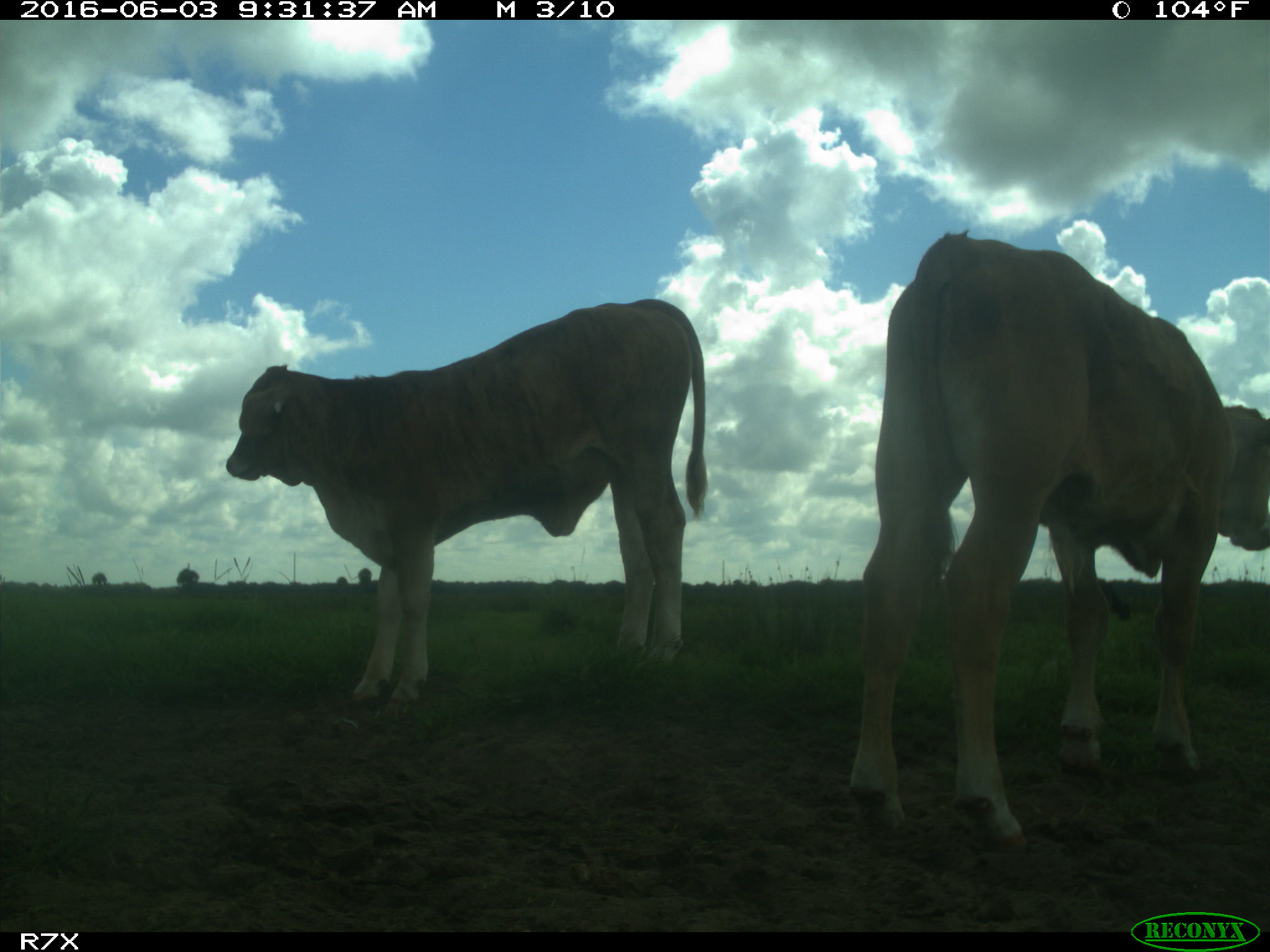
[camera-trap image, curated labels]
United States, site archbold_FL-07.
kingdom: Animalia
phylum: Chordata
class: Mammalia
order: Artiodactyla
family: Bovidae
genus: Bos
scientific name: Bos taurus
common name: domestic cow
Bos taurus (domestic cow).